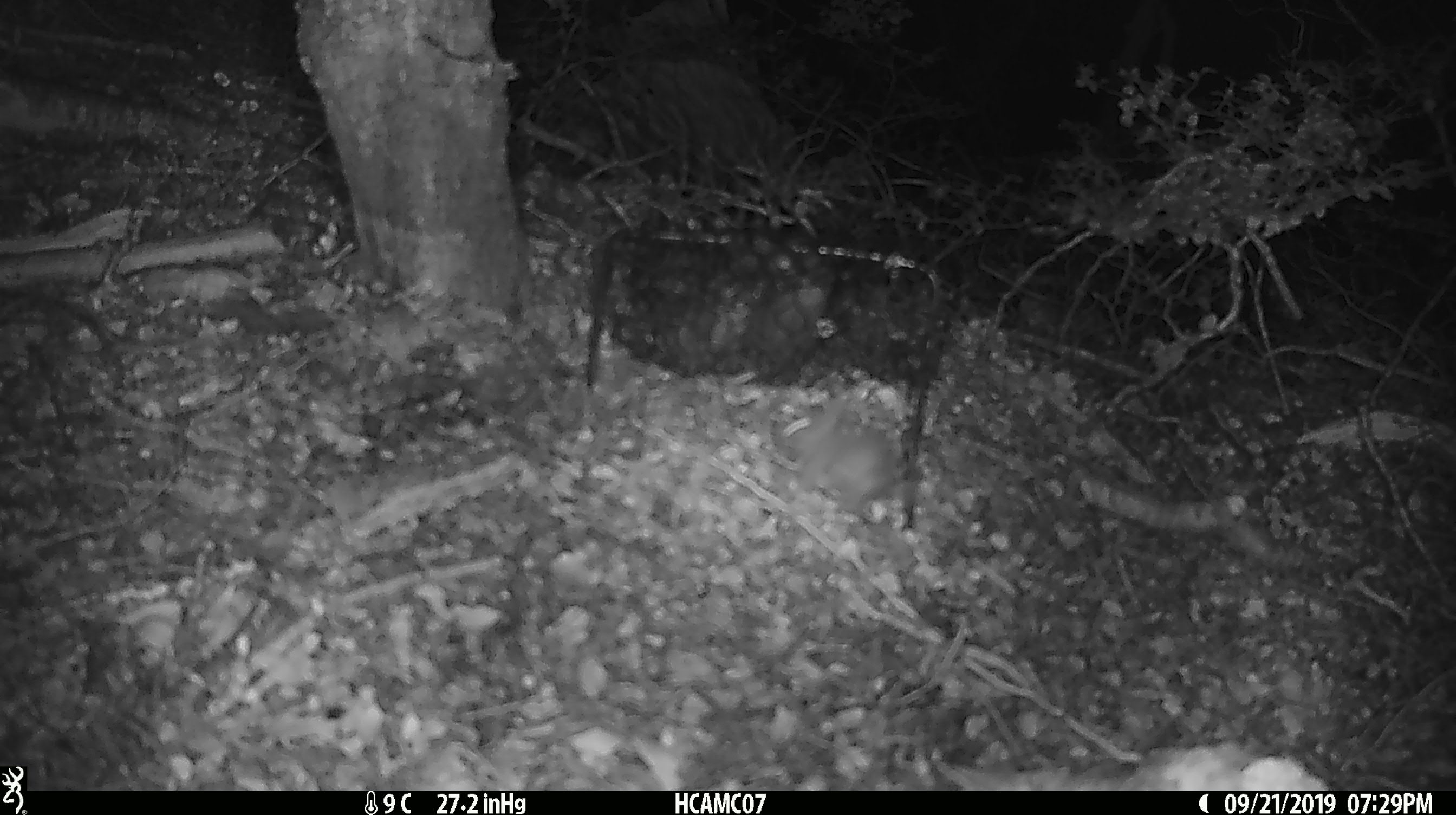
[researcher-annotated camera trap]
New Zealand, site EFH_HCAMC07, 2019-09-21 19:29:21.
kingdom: Animalia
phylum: Chordata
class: Mammalia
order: Rodentia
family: Muridae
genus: Mus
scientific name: Mus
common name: mouse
Mouse (Mus).